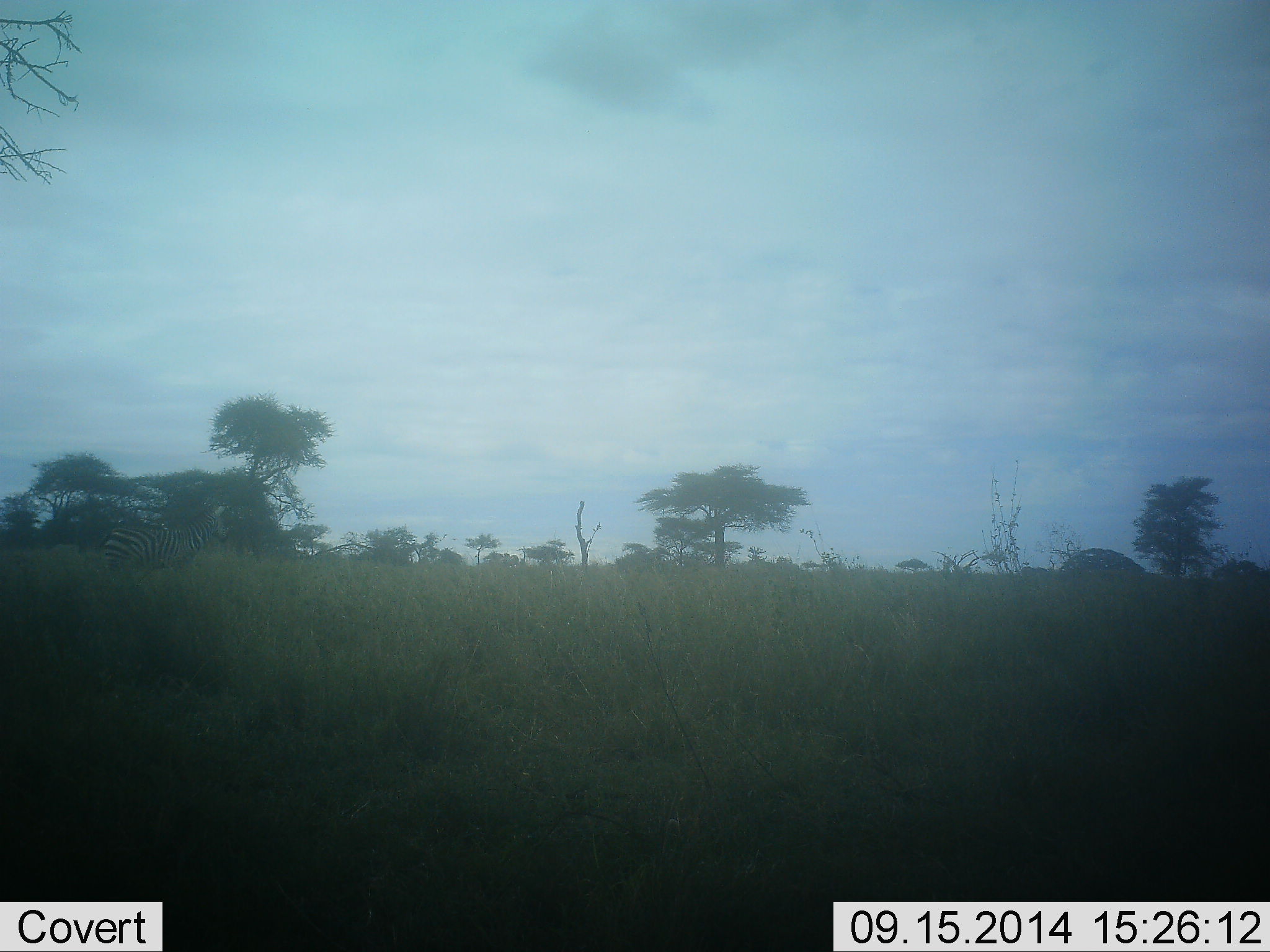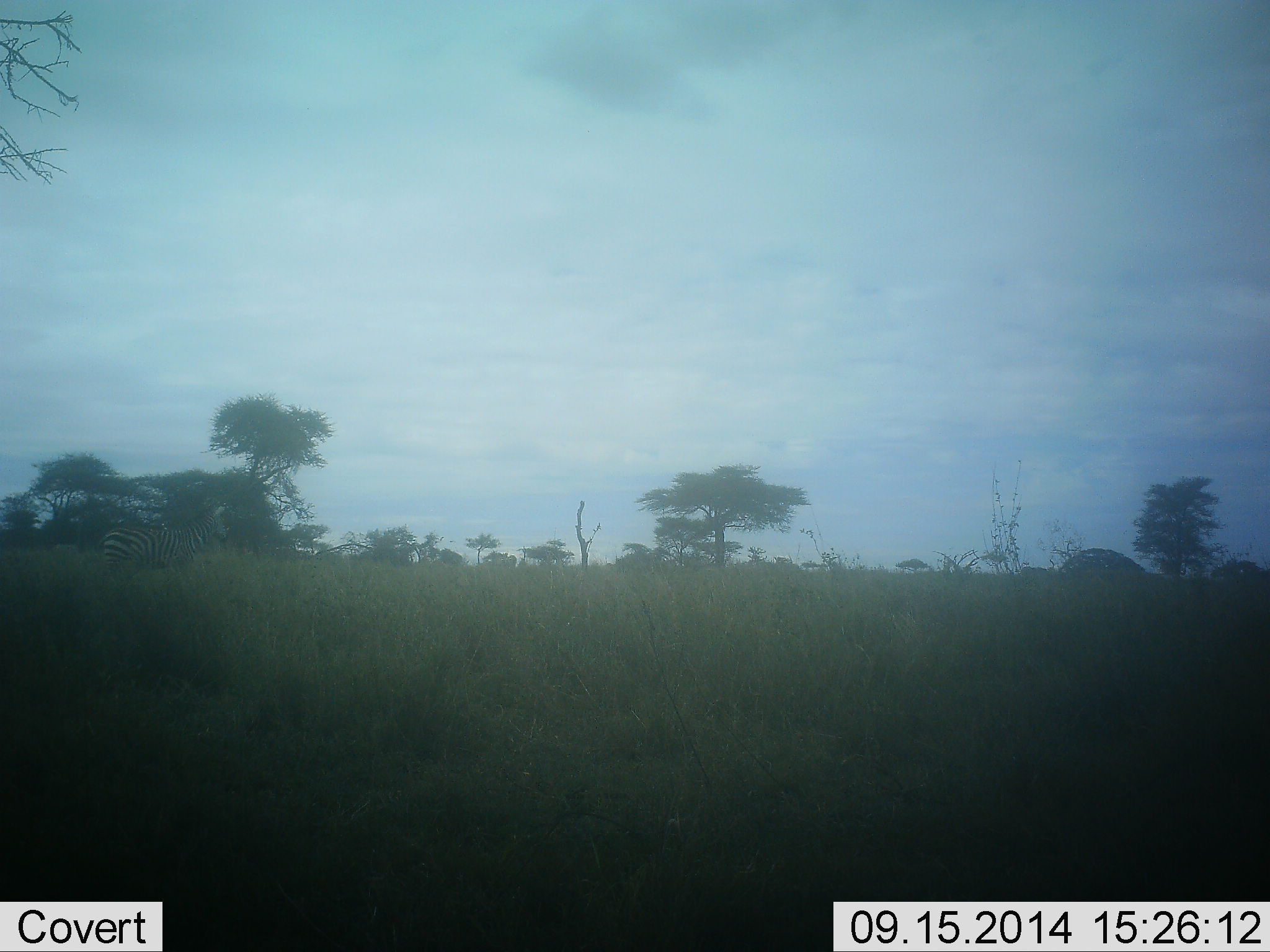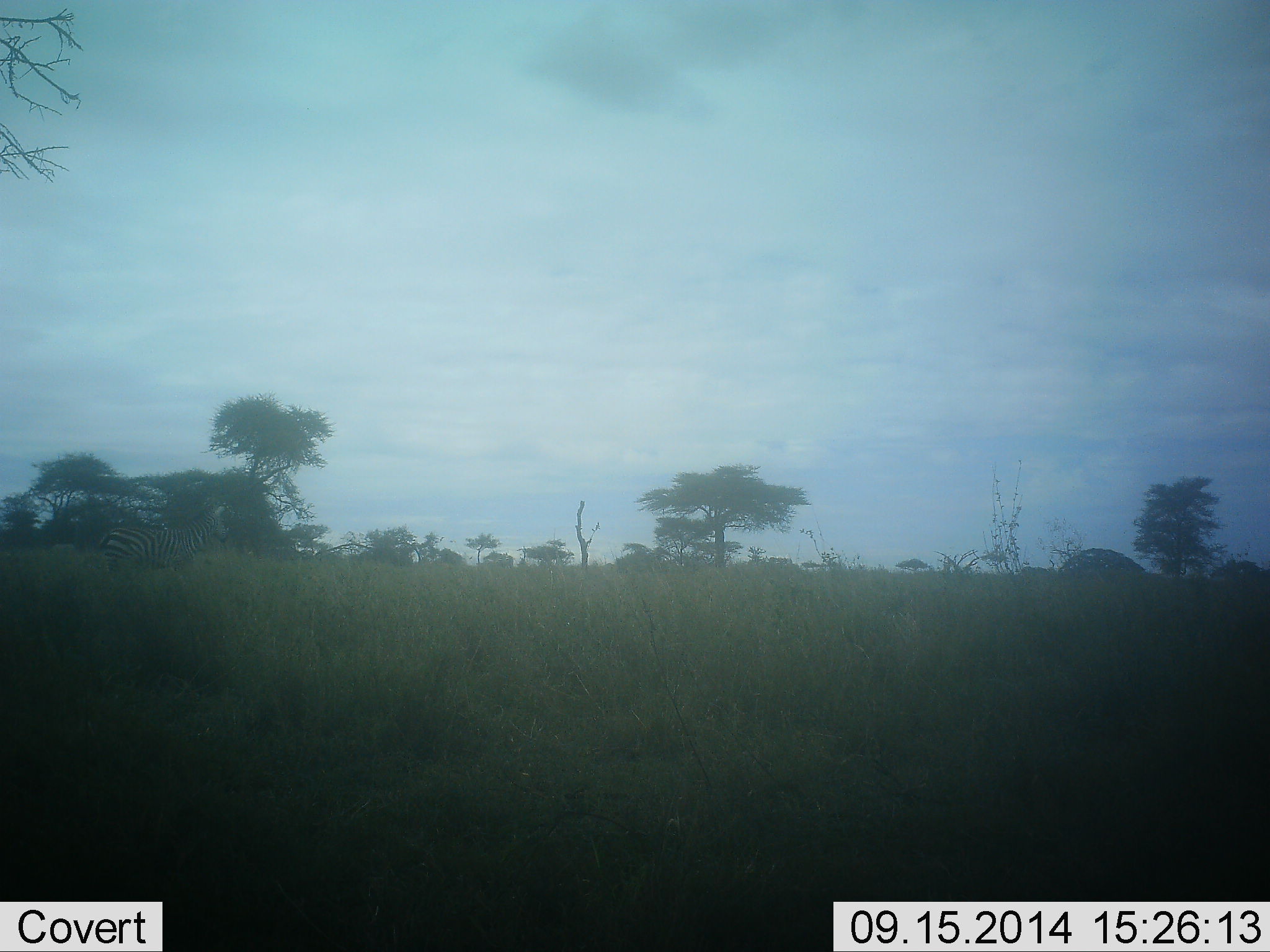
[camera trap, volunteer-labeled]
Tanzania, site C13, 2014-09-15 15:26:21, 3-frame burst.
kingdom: Animalia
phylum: Chordata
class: Mammalia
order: Perissodactyla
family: Equidae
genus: Equus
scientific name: Equus quagga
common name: plains zebra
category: zebra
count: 1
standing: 90%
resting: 0%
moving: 10%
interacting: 0%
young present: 0%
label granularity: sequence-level